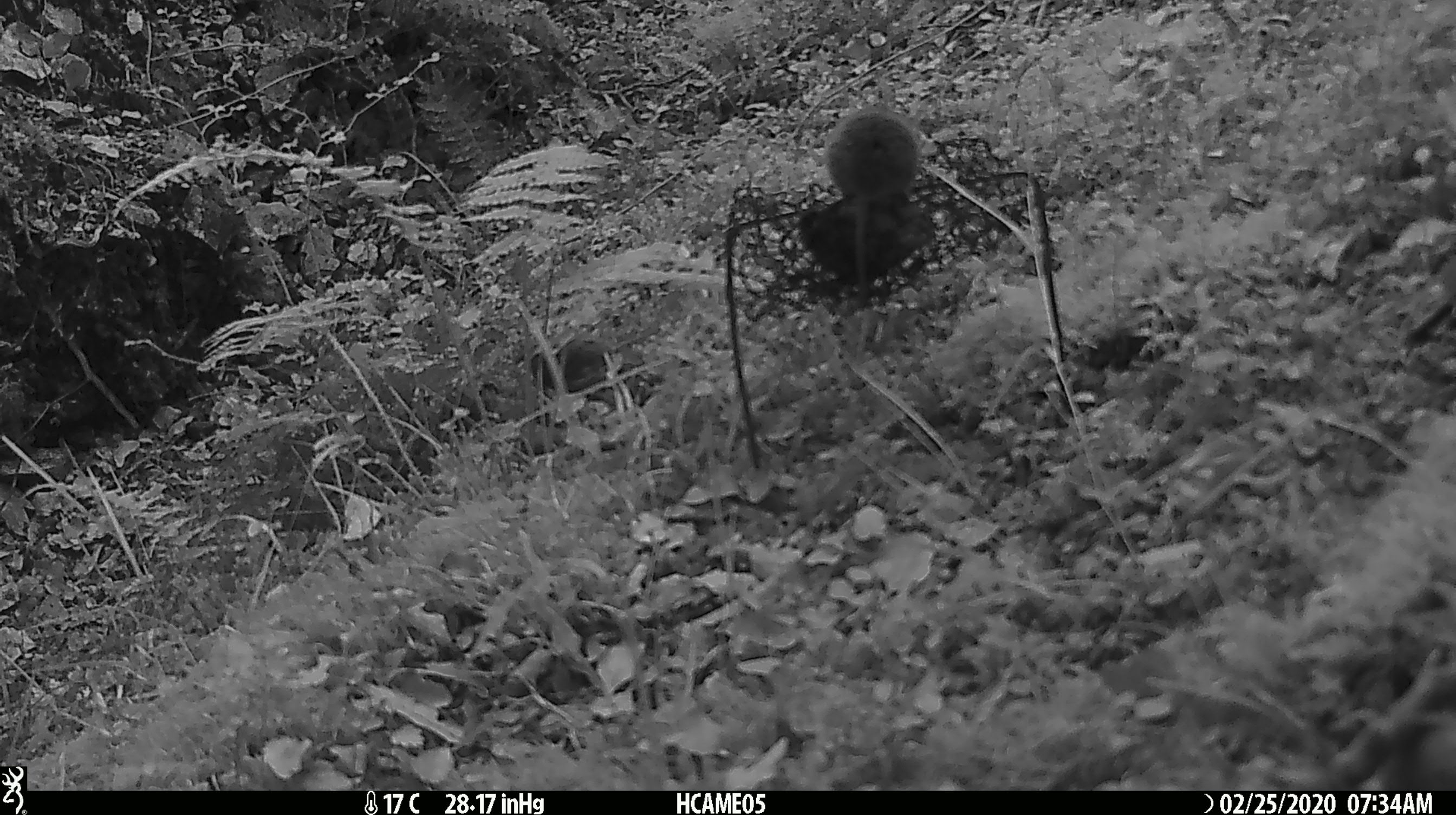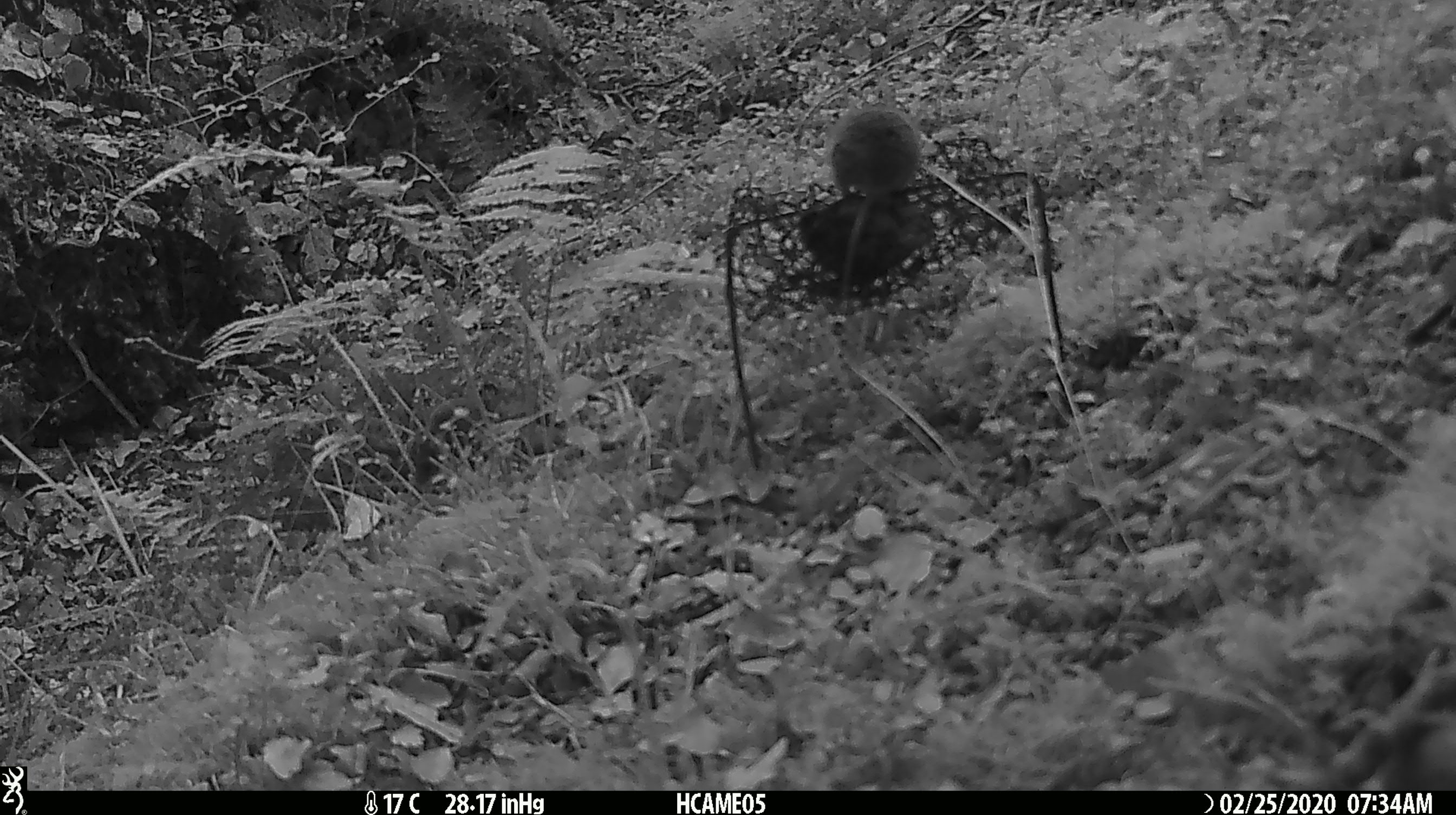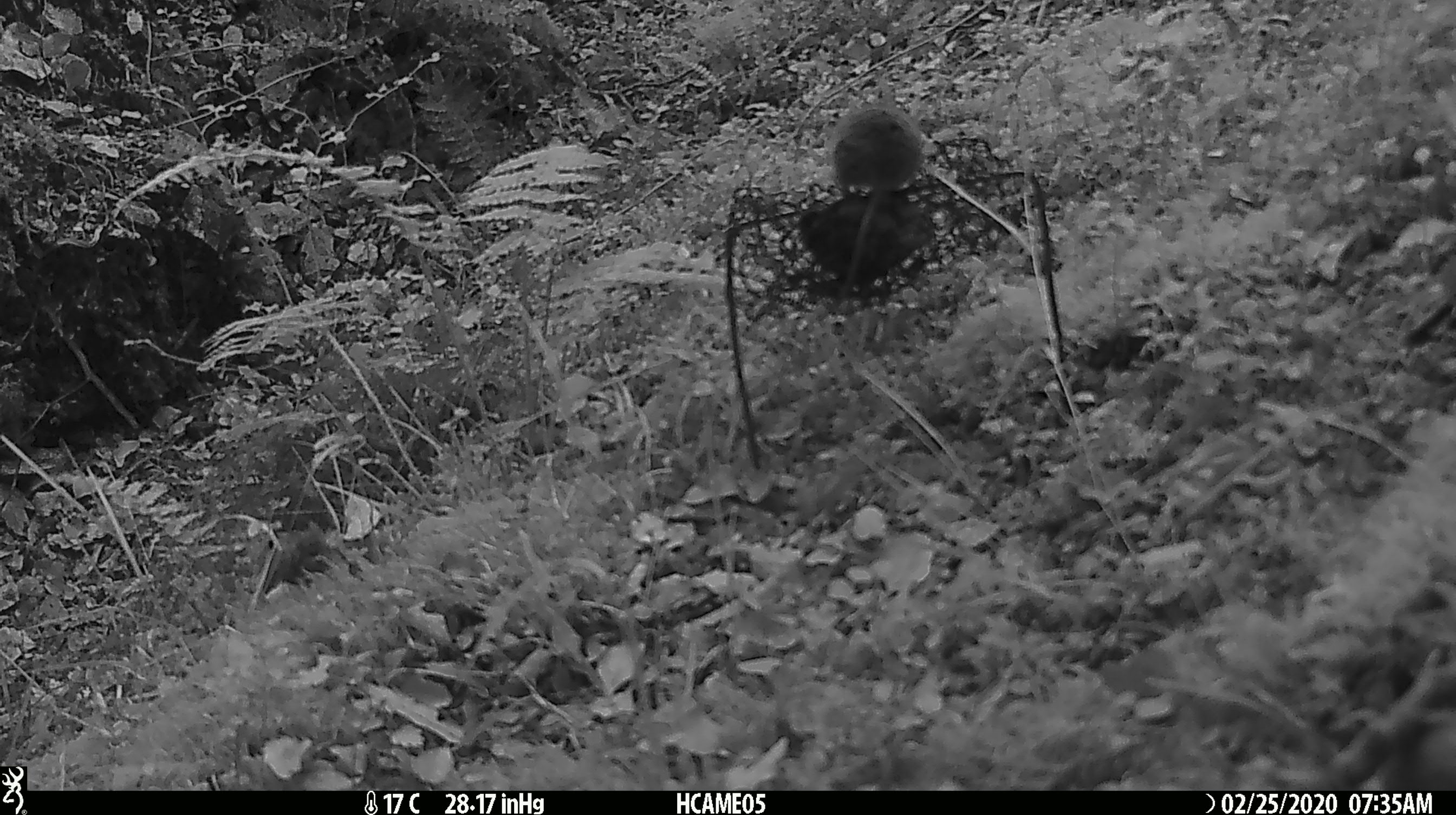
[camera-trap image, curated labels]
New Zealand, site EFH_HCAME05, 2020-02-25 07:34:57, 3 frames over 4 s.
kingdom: Animalia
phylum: Chordata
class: Mammalia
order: Rodentia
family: Muridae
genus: Mus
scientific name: Mus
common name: mouse